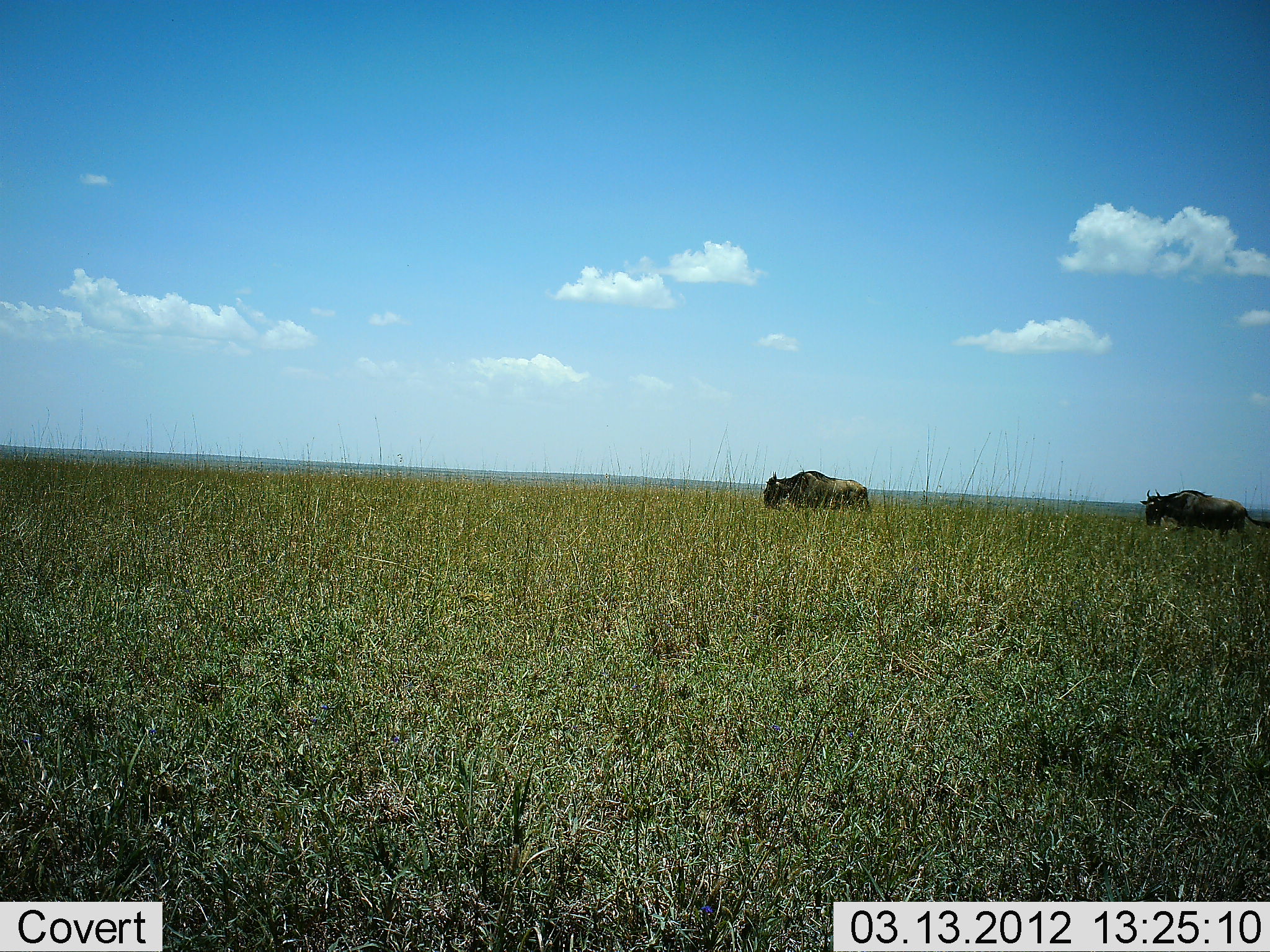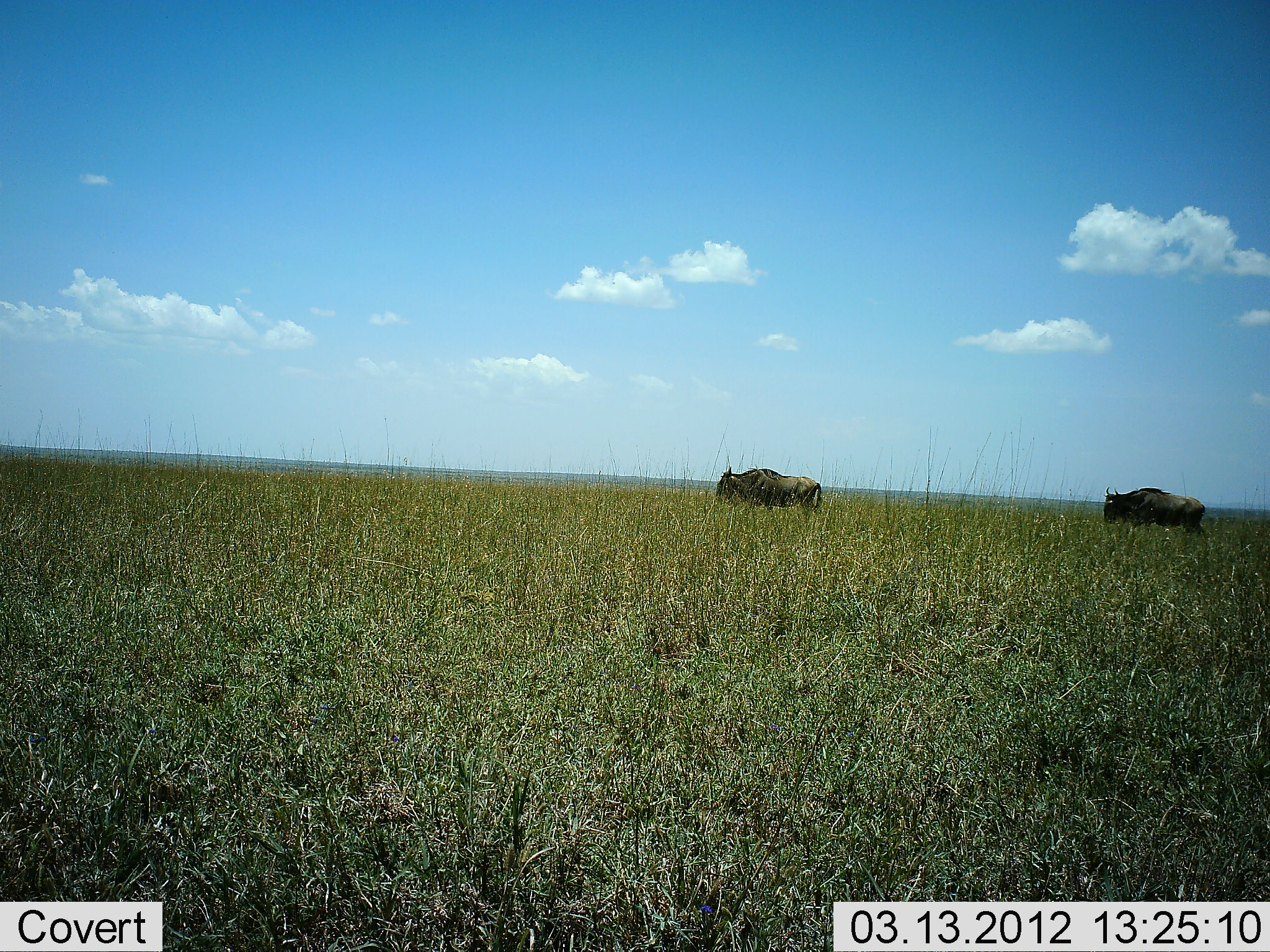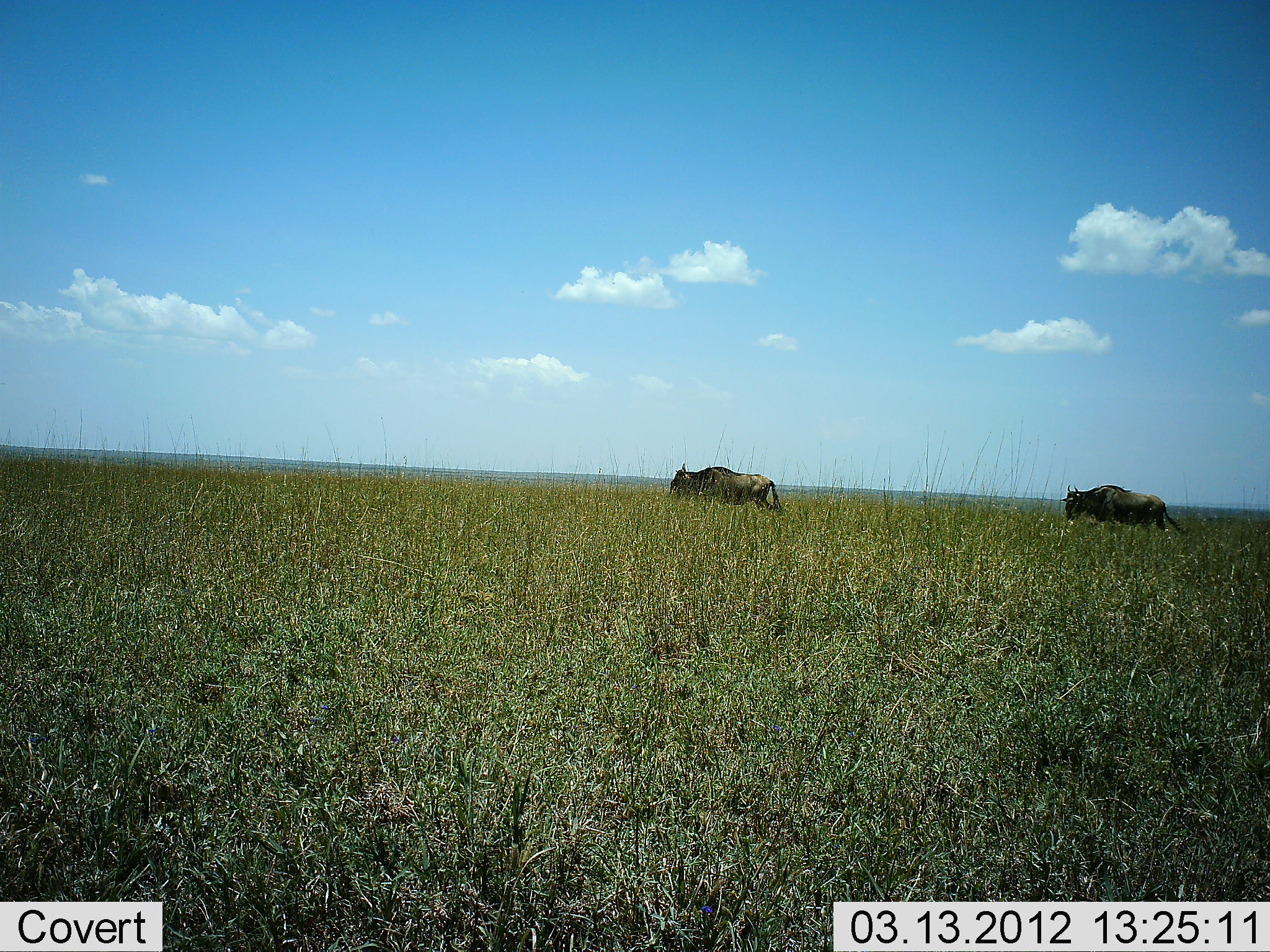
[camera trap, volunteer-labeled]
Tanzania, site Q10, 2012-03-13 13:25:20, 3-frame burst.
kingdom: Animalia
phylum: Chordata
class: Mammalia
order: Artiodactyla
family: Bovidae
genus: Connochaetes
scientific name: Connochaetes taurinus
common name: blue wildebeest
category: wildebeest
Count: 2.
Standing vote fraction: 4%.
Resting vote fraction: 0%.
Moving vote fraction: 93%.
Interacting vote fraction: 0%.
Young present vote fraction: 0%.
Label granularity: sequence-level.